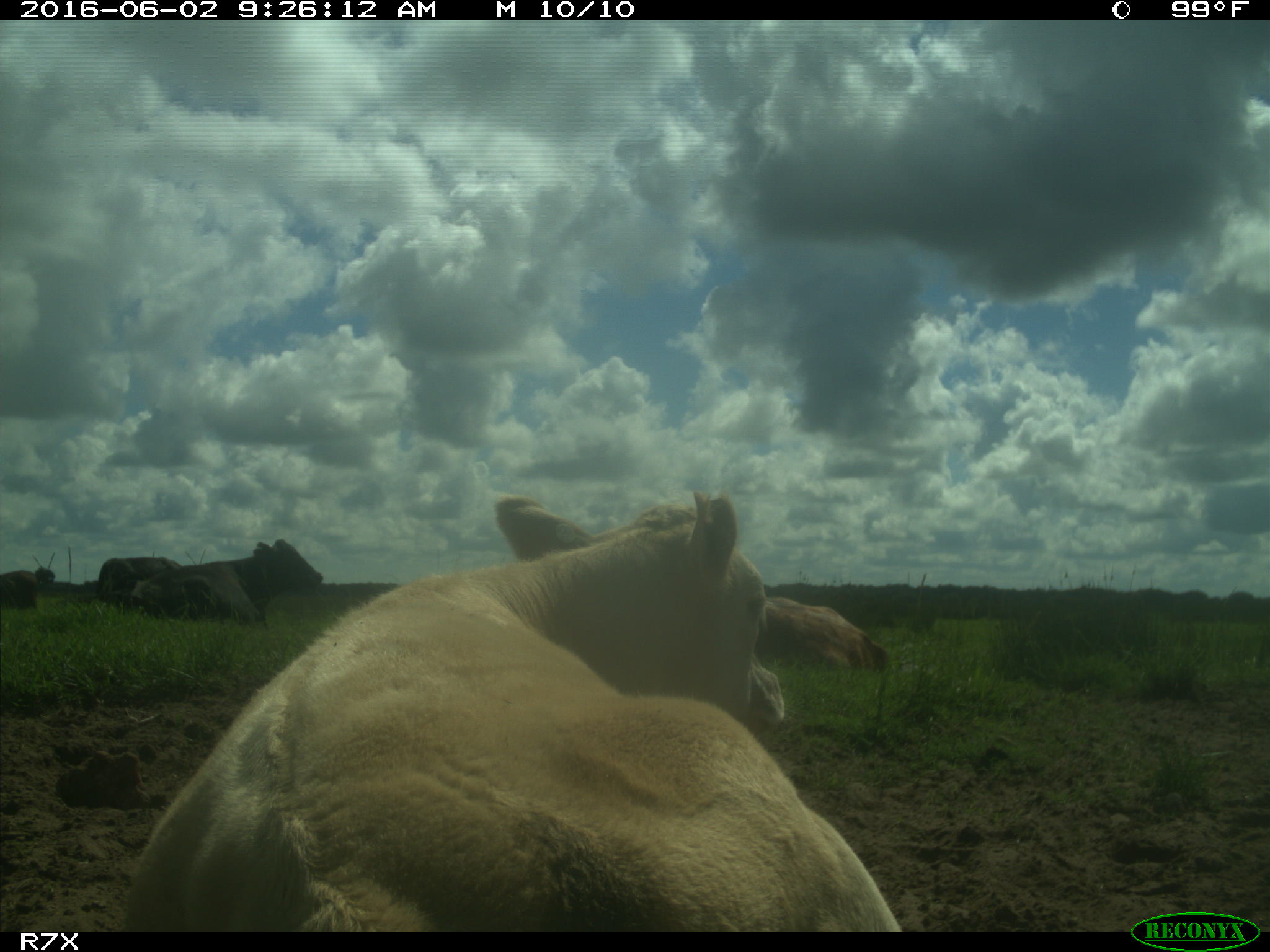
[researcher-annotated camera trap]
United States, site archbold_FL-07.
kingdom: Animalia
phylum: Chordata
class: Mammalia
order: Artiodactyla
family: Bovidae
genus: Bos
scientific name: Bos taurus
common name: domestic cow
Bos taurus (domestic cow).